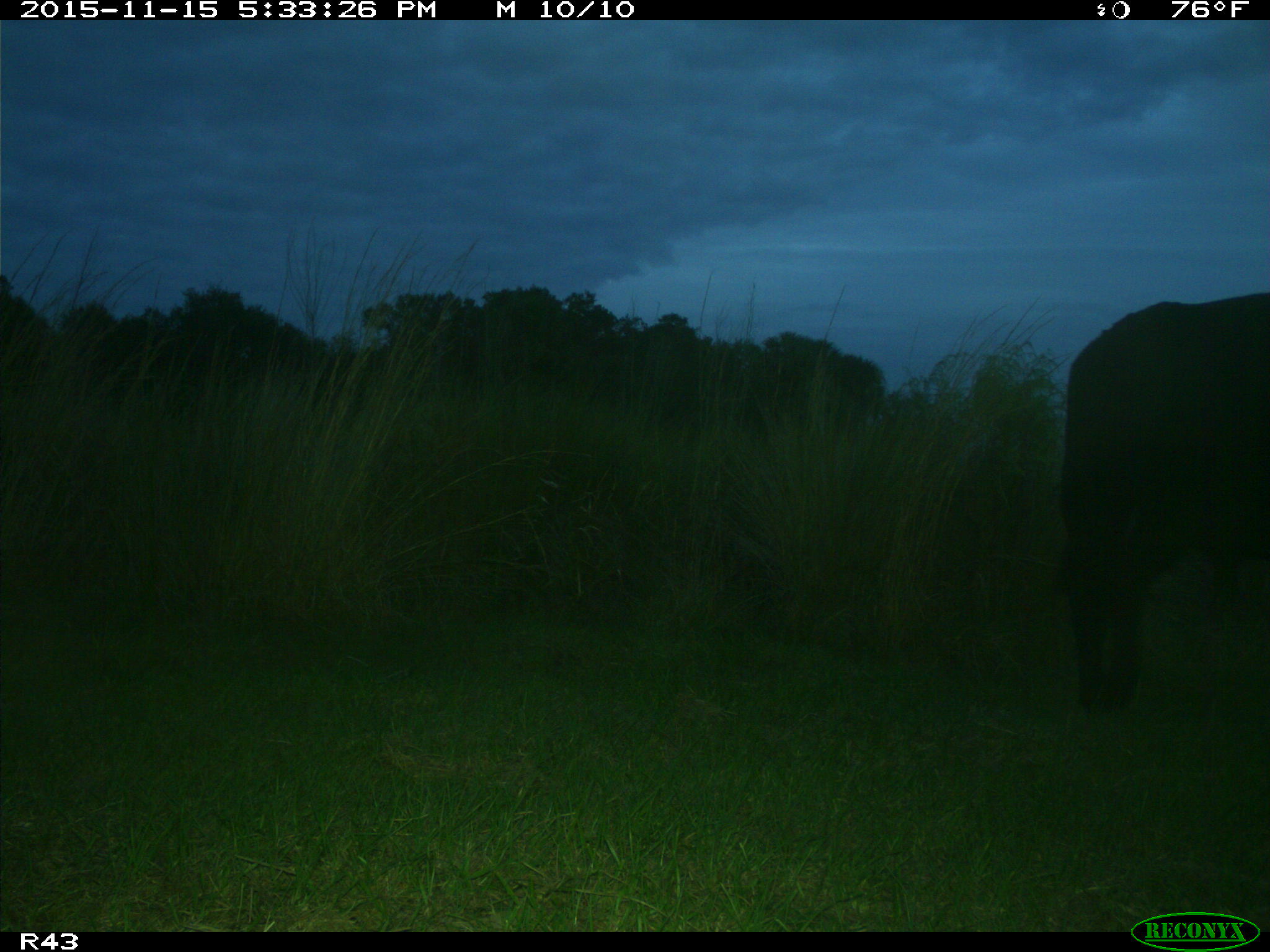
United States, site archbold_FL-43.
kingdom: Animalia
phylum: Chordata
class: Mammalia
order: Artiodactyla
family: Bovidae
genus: Bos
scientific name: Bos taurus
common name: domestic cow